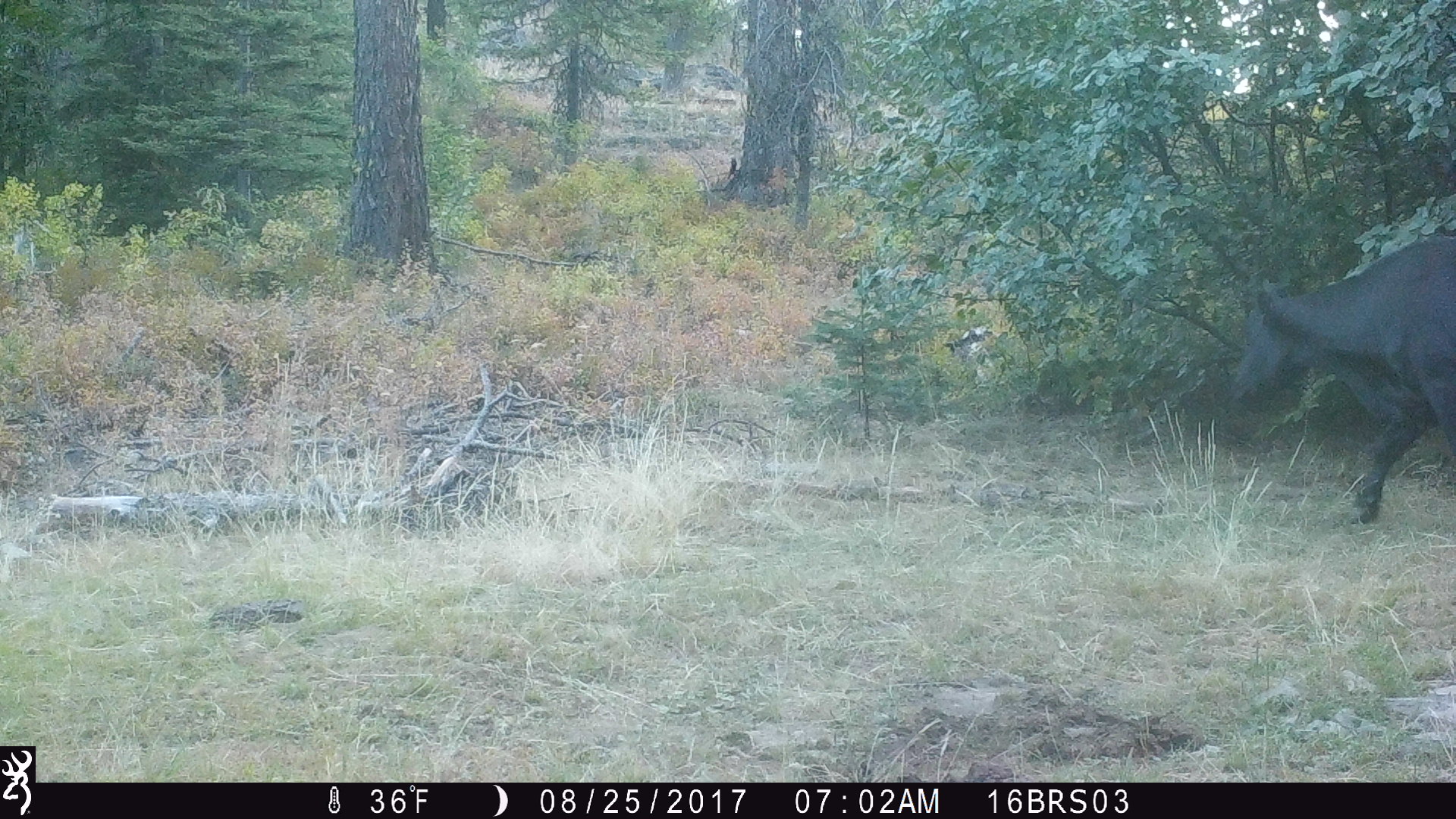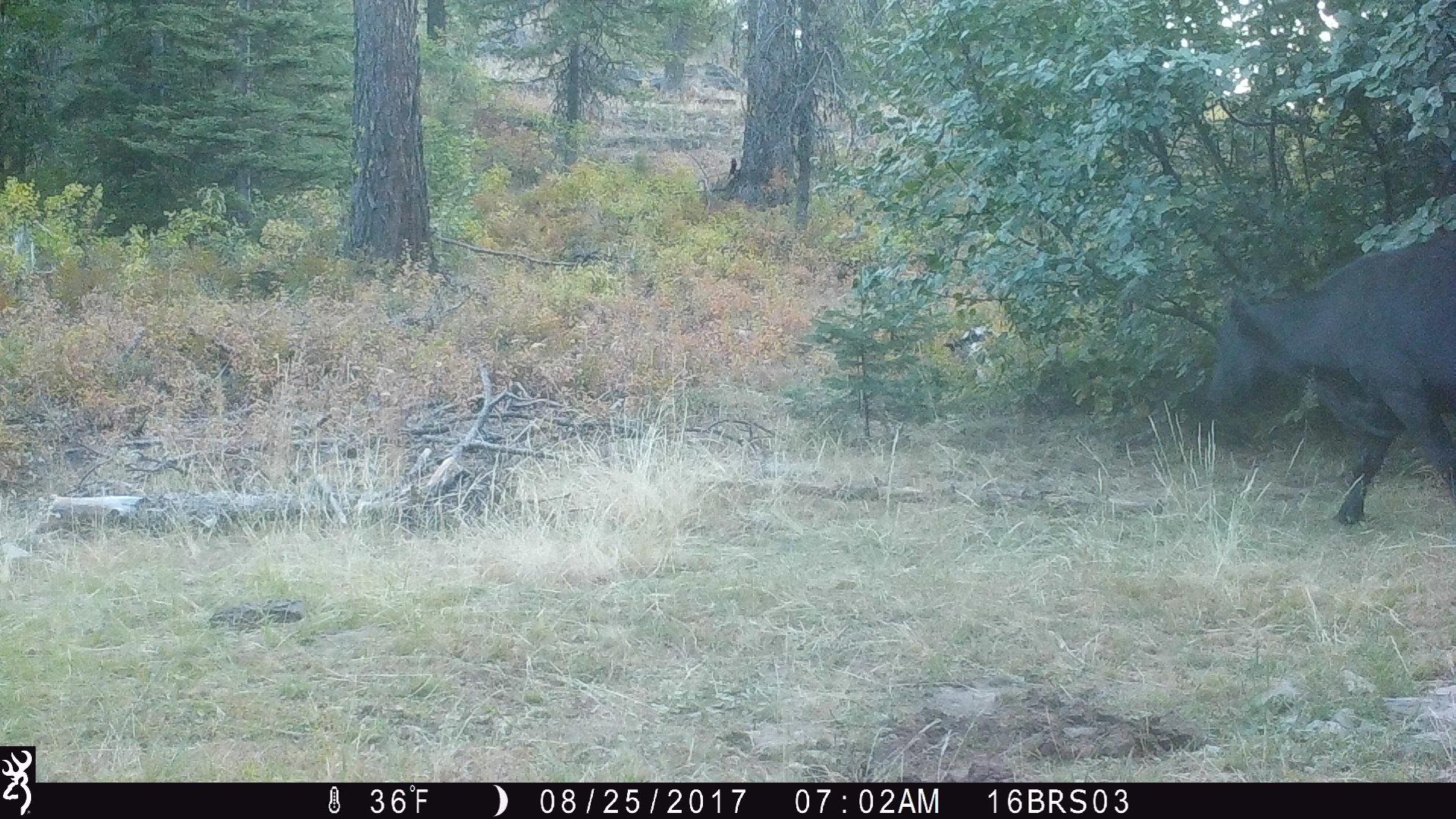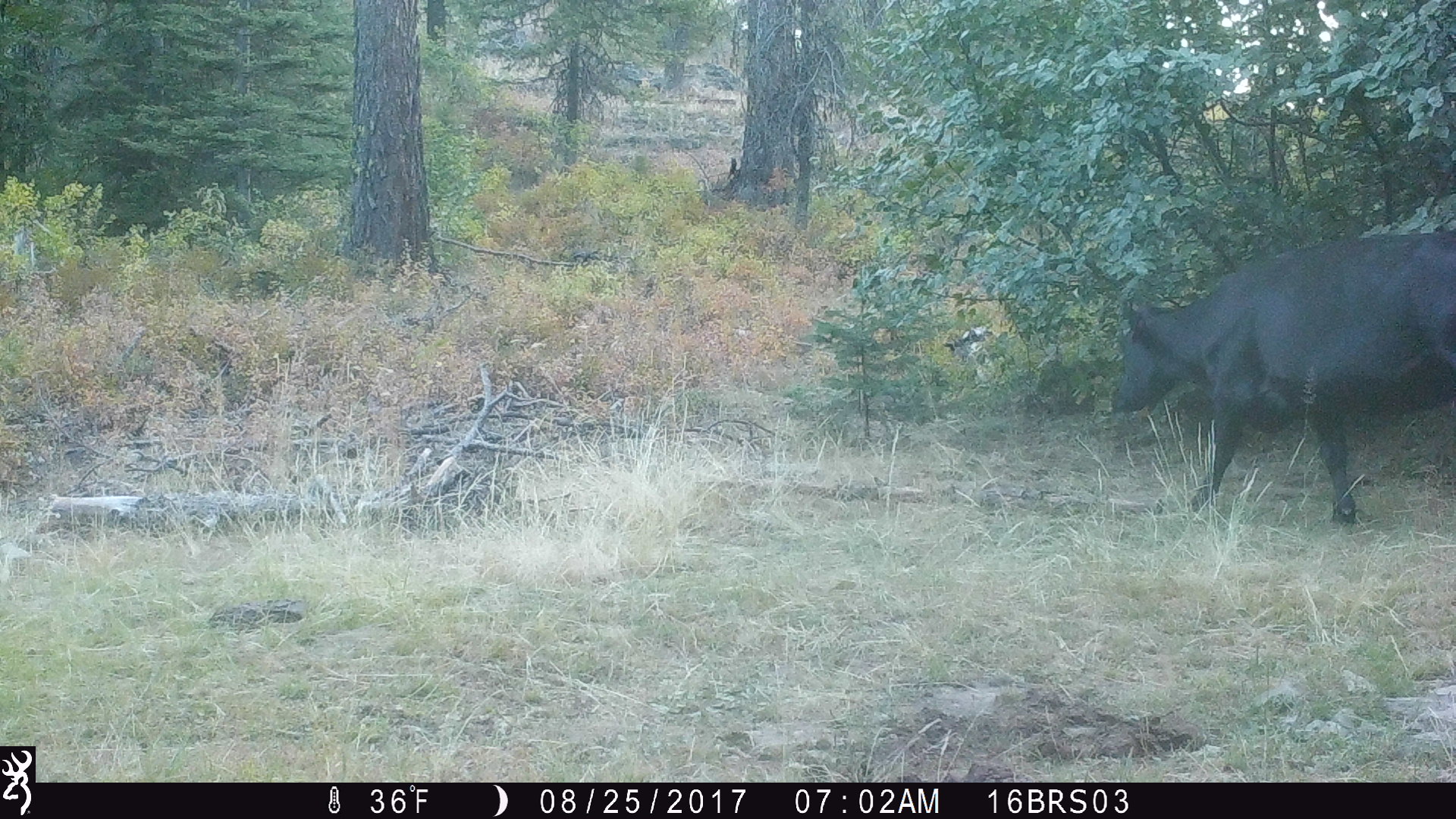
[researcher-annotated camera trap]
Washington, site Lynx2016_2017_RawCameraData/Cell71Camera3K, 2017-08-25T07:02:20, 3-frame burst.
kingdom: Animalia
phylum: Chordata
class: Mammalia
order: Artiodactyla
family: Bovidae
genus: Bos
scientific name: Bos taurus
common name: domestic cattle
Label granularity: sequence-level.